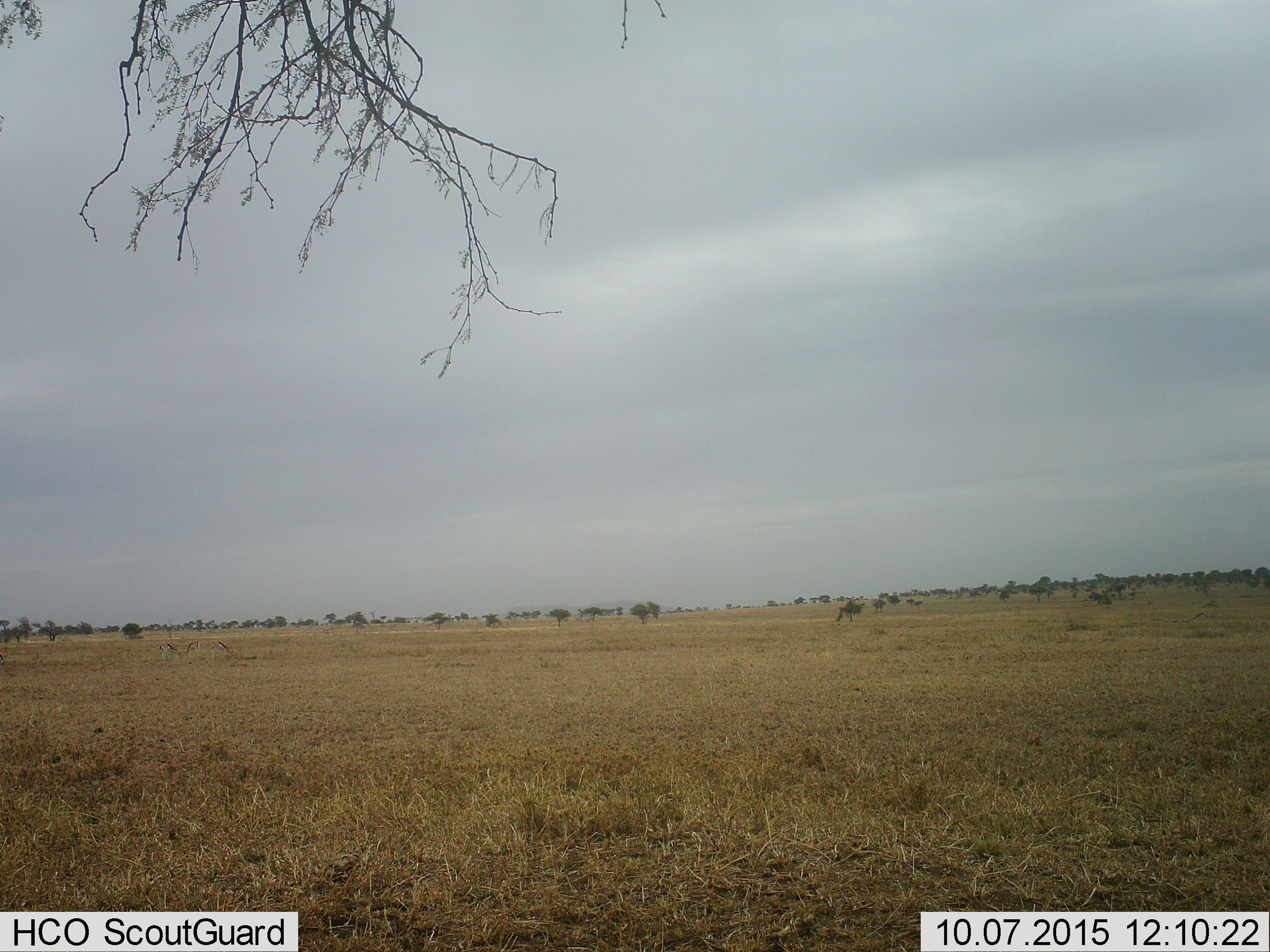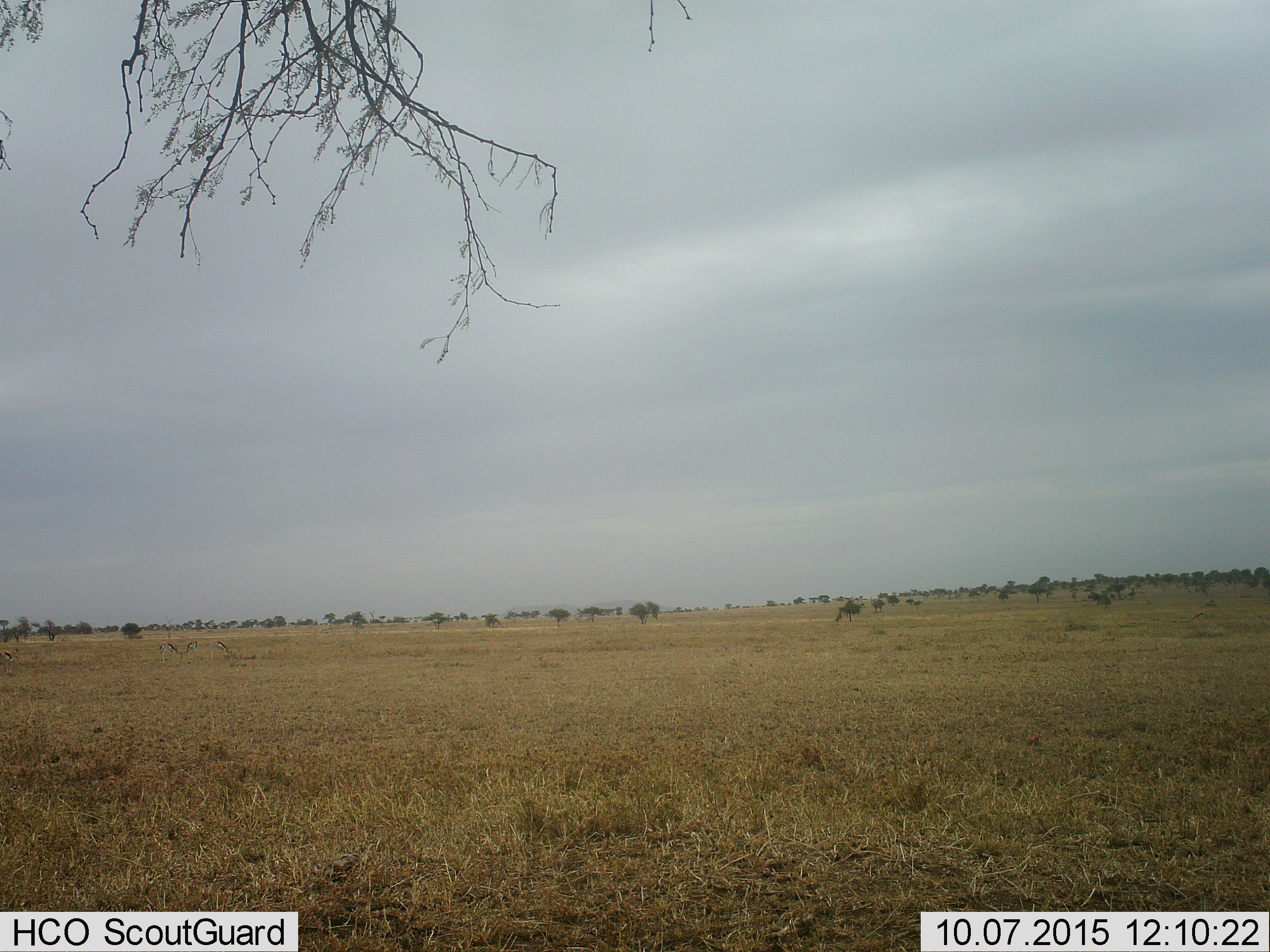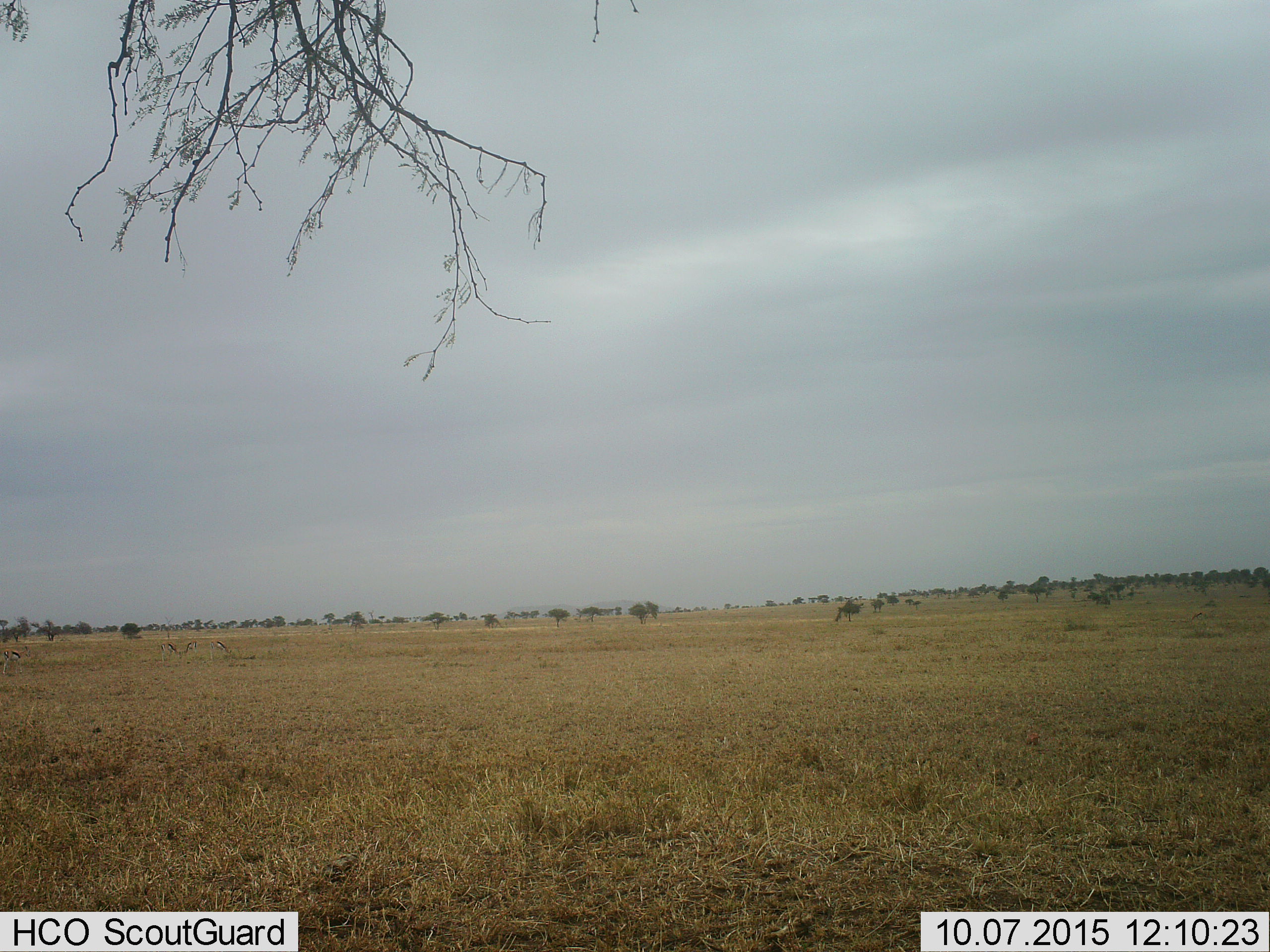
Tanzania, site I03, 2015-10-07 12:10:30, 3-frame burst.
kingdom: Animalia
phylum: Chordata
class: Mammalia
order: Artiodactyla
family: Bovidae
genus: Eudorcas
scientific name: Eudorcas thomsonii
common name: thomson's gazelle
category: gazellethomsons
Gazellethomsons (thomson's gazelle) (Eudorcas thomsonii), count 4. Behavior (volunteer vote fractions): standing 40%, resting 20%, moving 0%, interacting 20%. Young present (vote fraction): 0%. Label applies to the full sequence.